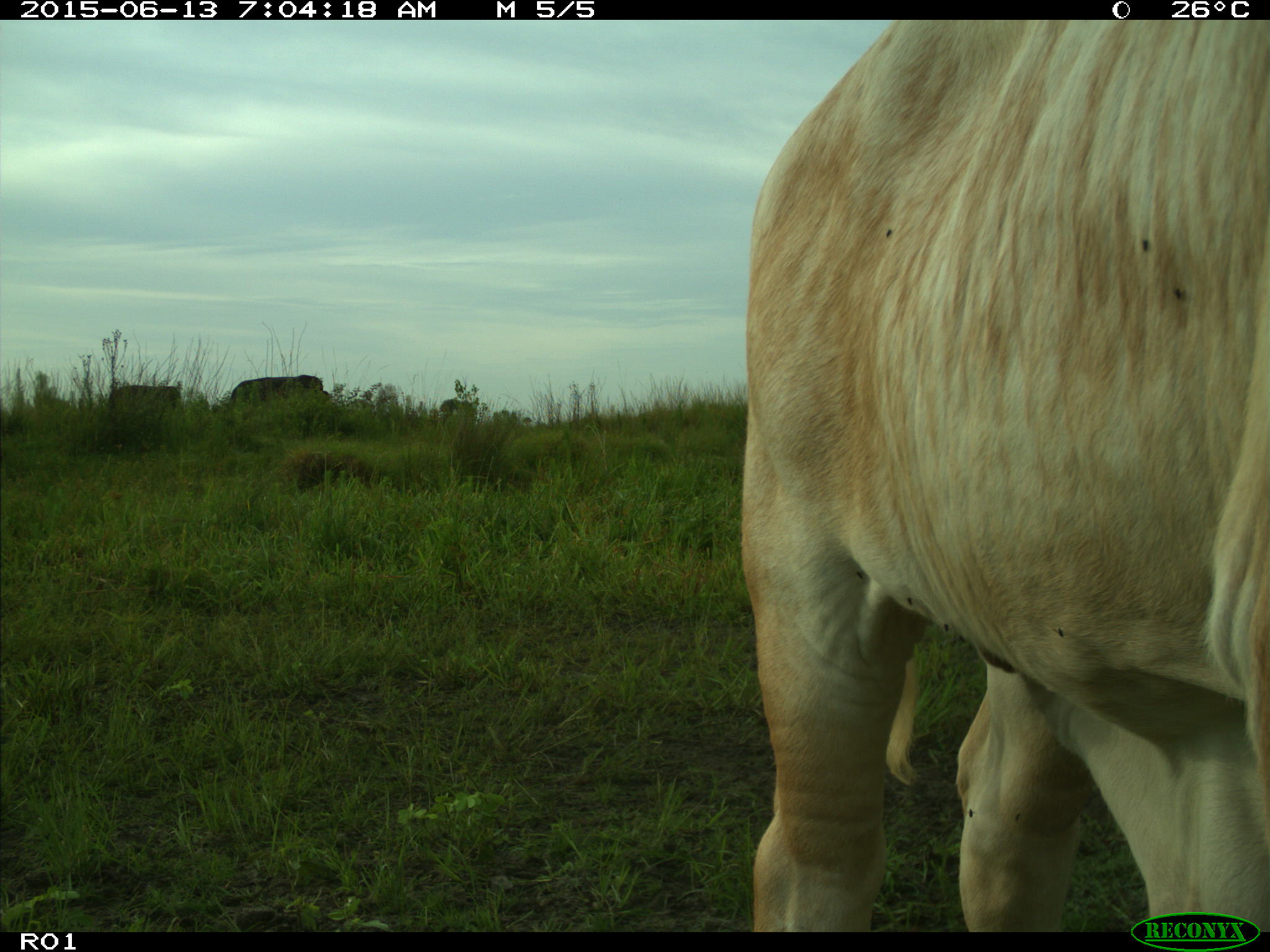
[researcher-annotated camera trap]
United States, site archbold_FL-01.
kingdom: Animalia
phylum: Chordata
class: Mammalia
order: Artiodactyla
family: Bovidae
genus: Bos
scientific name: Bos taurus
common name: domestic cow